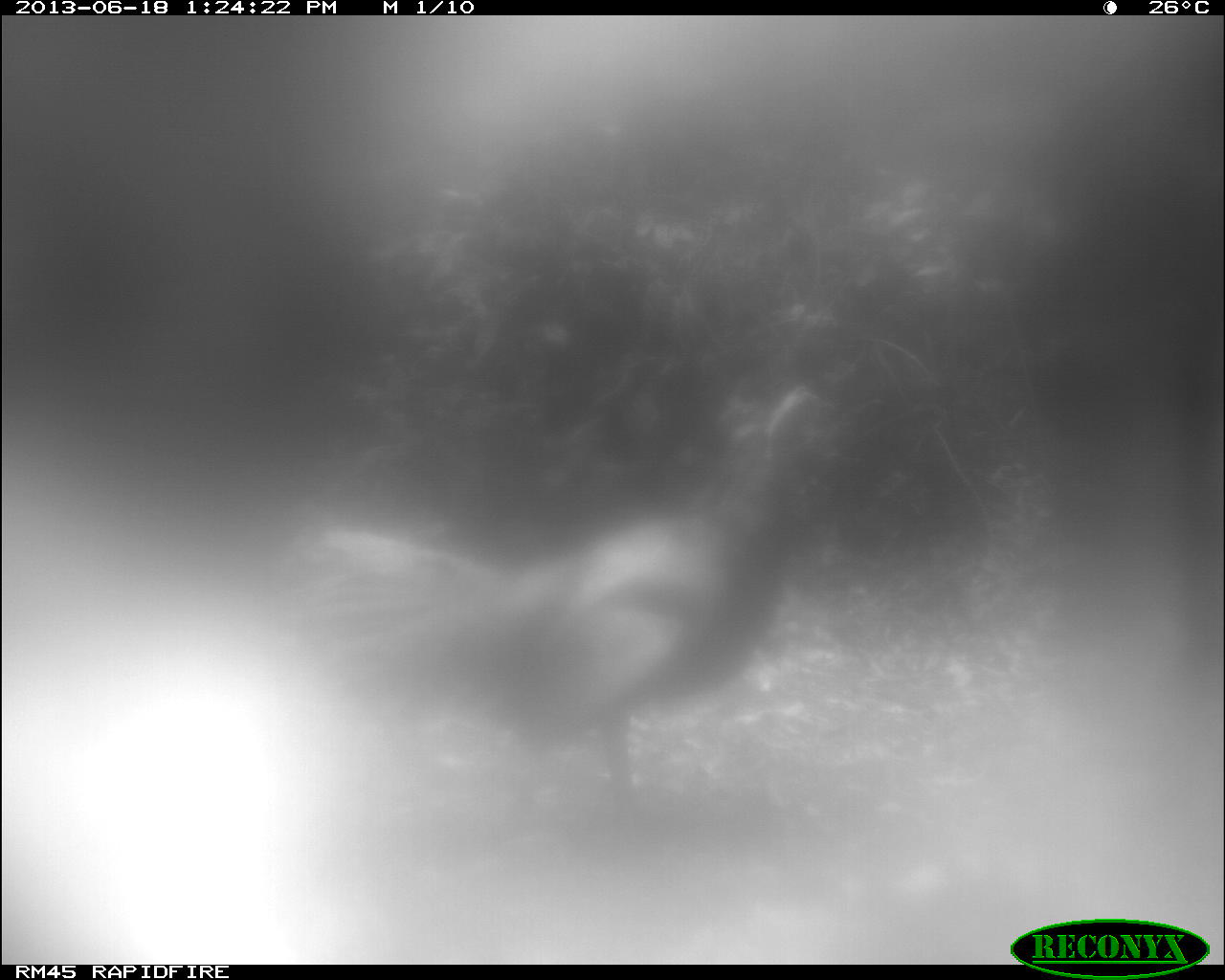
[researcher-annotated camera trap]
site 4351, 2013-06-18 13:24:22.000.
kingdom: Animalia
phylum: Chordata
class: Aves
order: Galliformes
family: Phasianidae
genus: Meleagris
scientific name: Meleagris ocellata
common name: ocellated turkey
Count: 1.